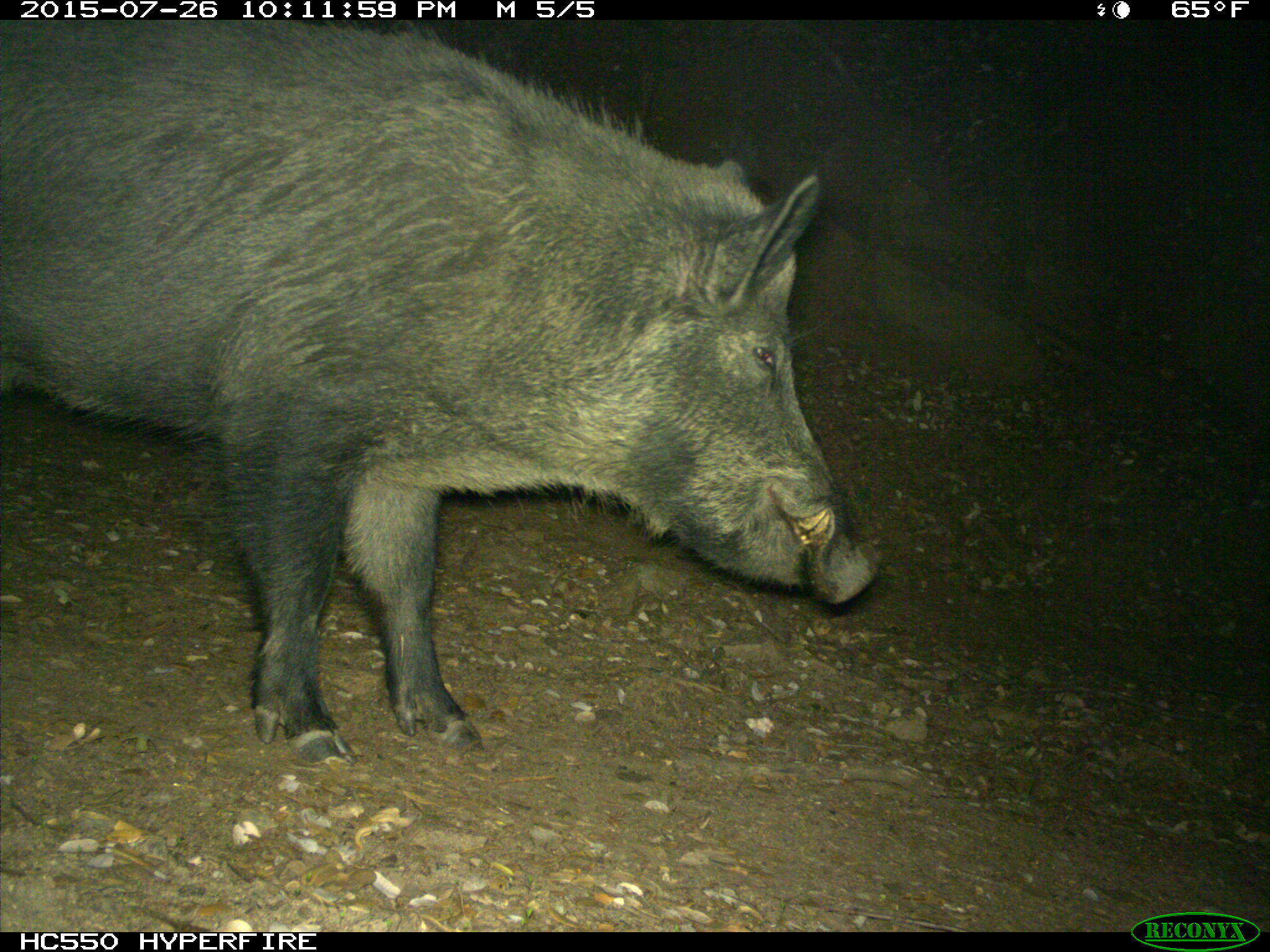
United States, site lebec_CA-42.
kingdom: Animalia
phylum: Chordata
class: Mammalia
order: Artiodactyla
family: Suidae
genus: Sus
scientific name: Sus scrofa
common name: wild boar